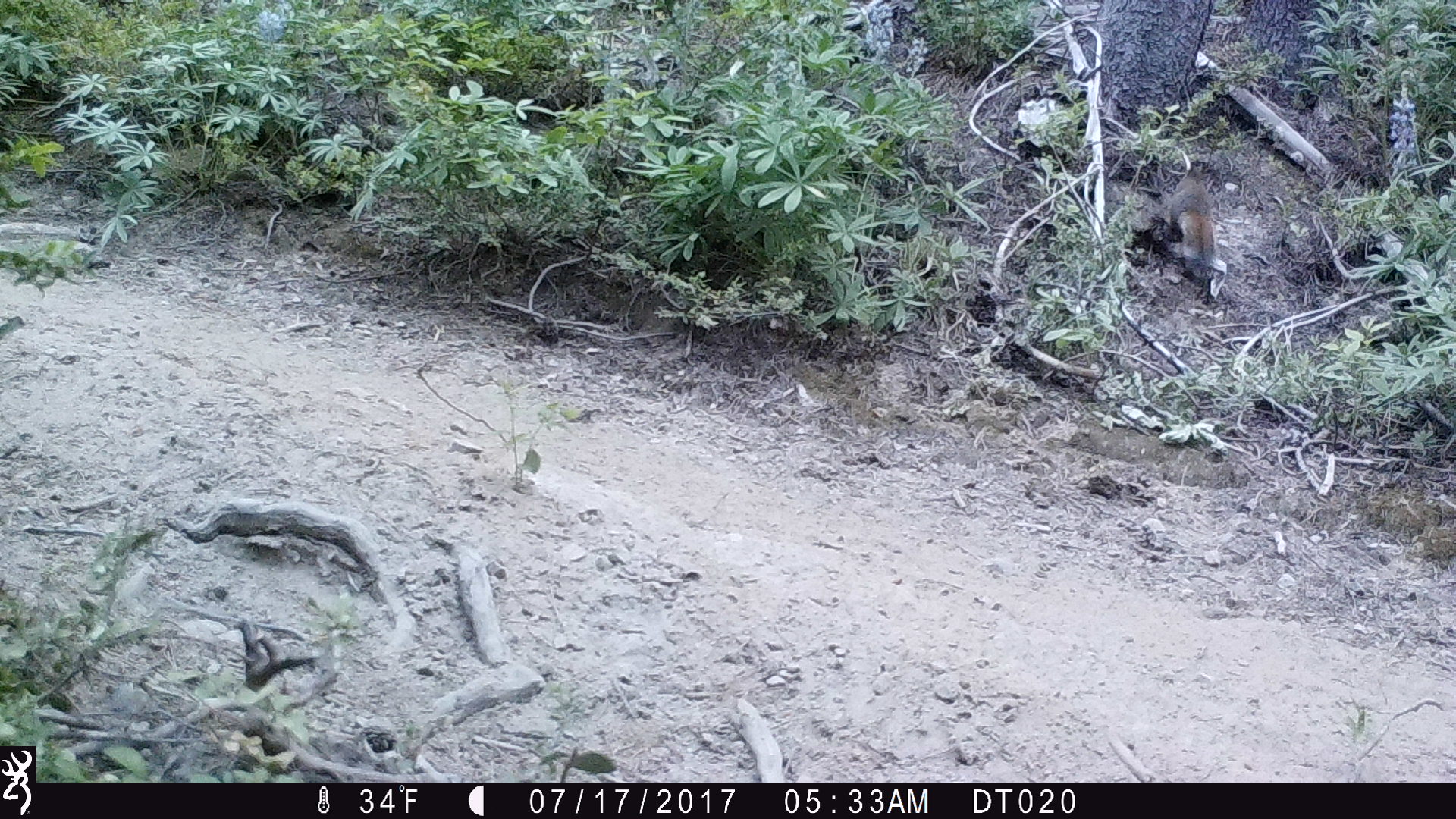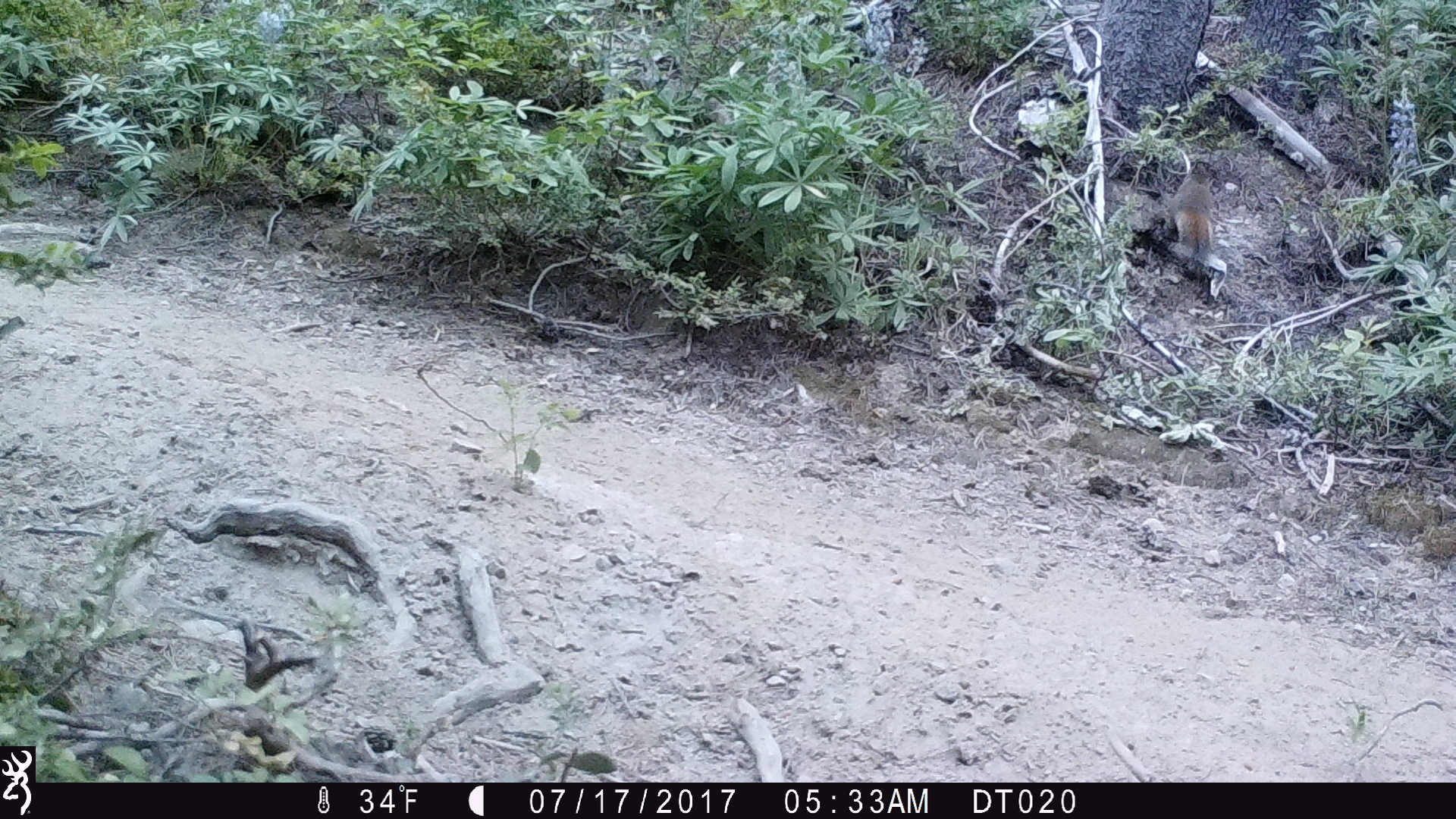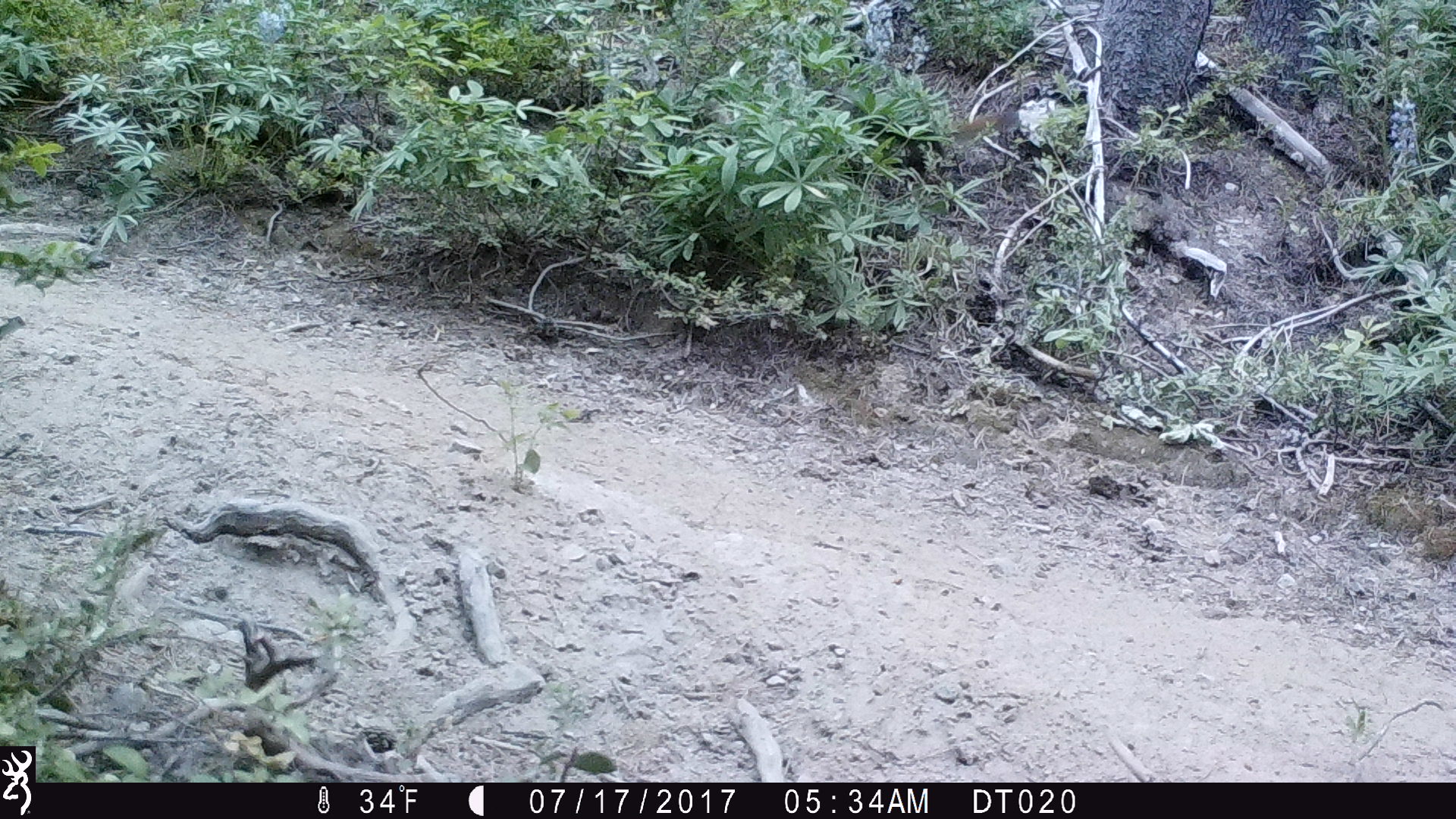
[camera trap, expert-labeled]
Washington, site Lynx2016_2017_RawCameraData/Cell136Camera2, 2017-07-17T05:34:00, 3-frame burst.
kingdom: Animalia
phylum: Chordata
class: Mammalia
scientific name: Mammalia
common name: small mammal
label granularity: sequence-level